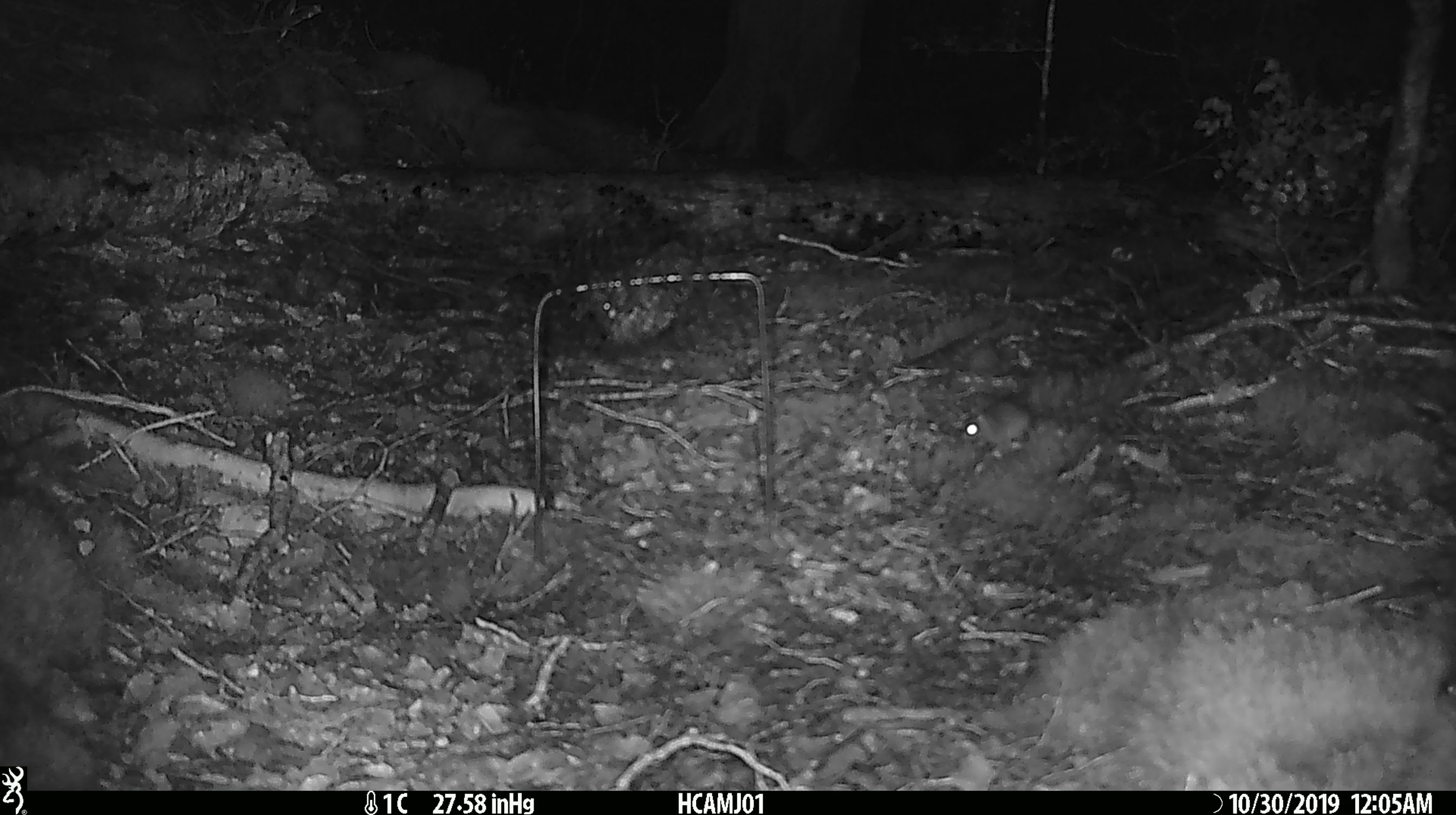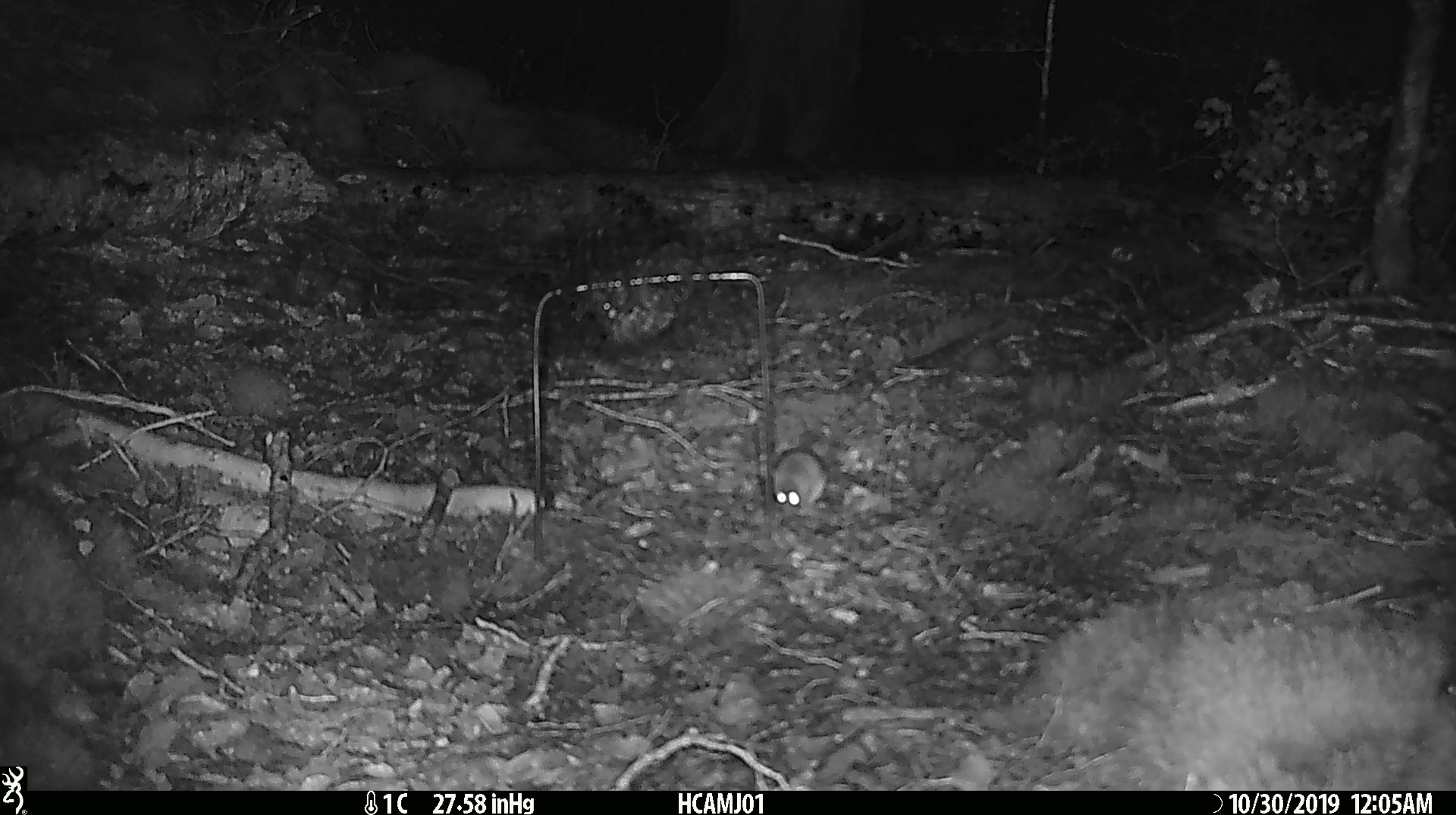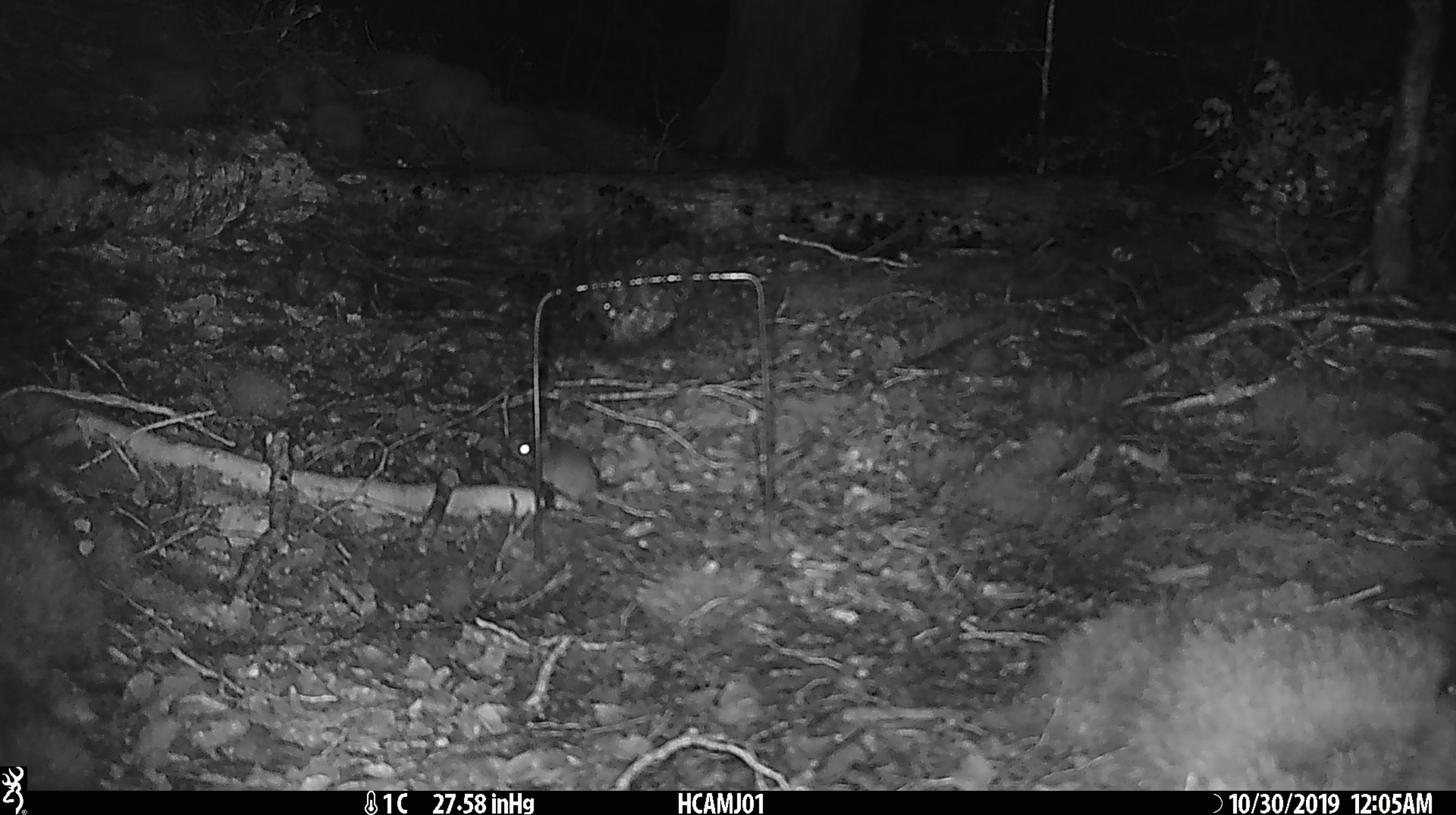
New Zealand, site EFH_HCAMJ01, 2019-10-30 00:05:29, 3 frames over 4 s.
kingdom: Animalia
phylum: Chordata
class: Mammalia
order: Rodentia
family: Muridae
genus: Mus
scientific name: Mus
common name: mouse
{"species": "mouse (Mus)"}